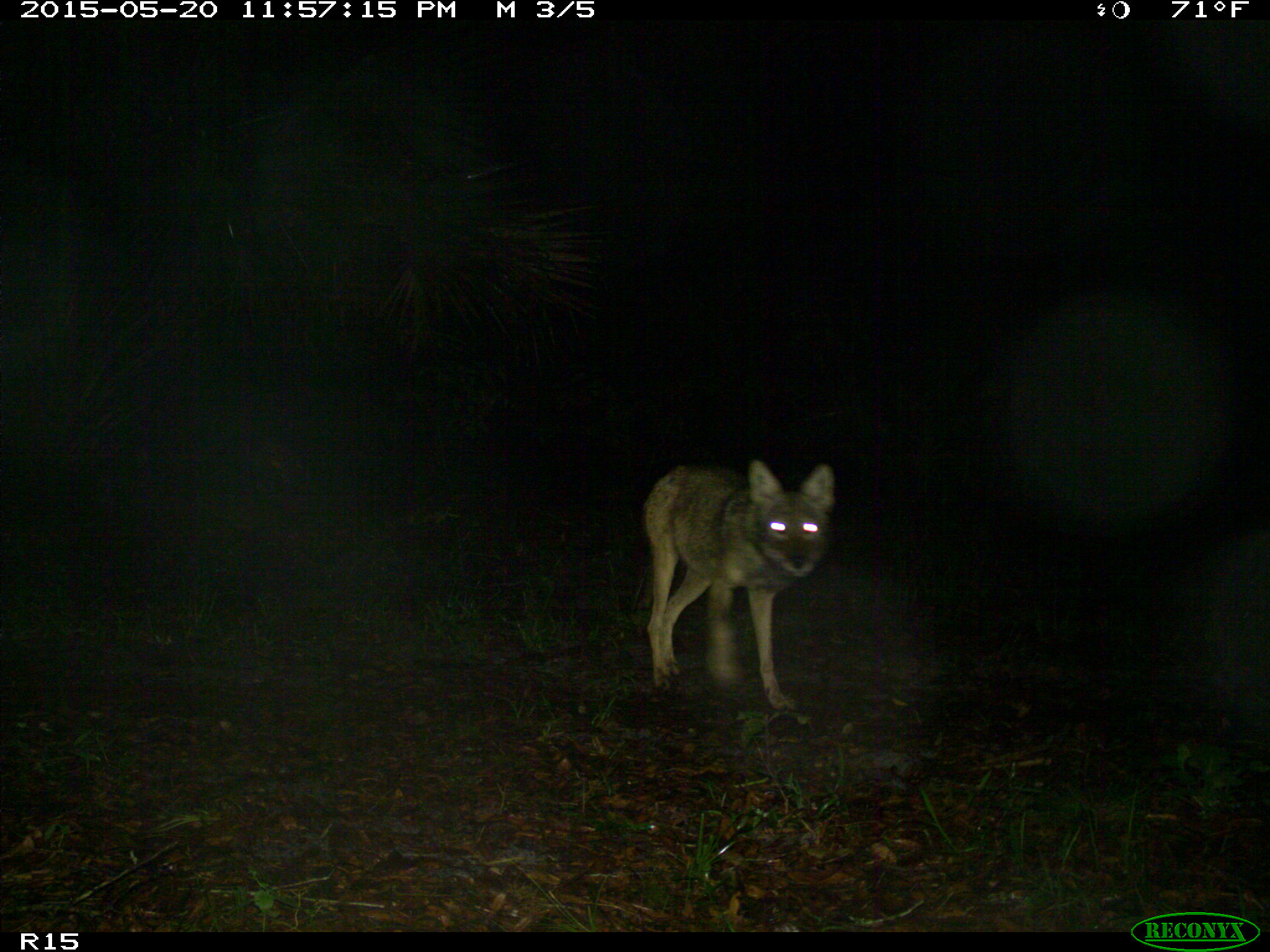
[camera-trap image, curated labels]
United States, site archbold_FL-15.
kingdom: Animalia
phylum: Chordata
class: Mammalia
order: Carnivora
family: Canidae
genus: Canis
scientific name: Canis latrans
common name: coyote